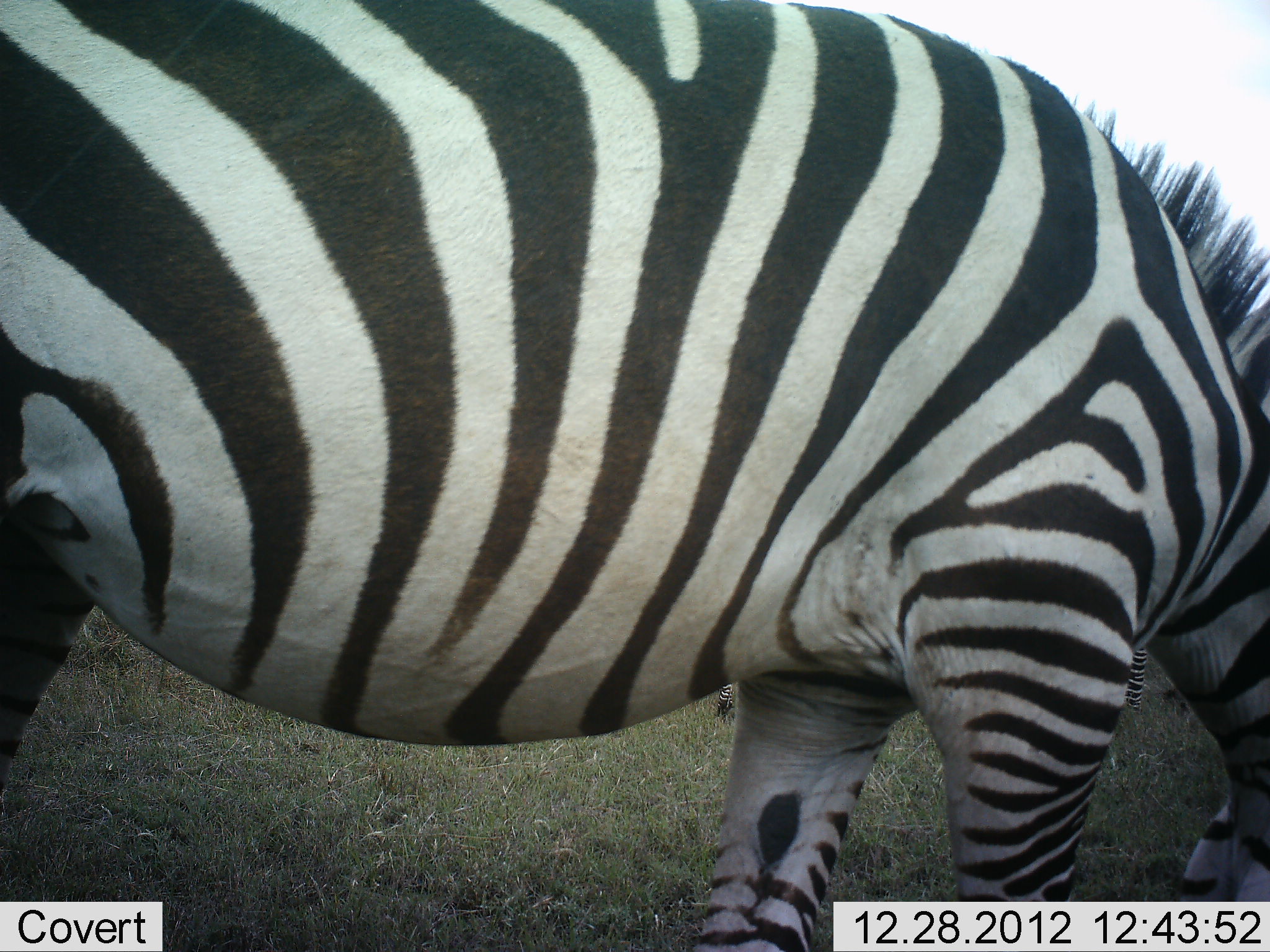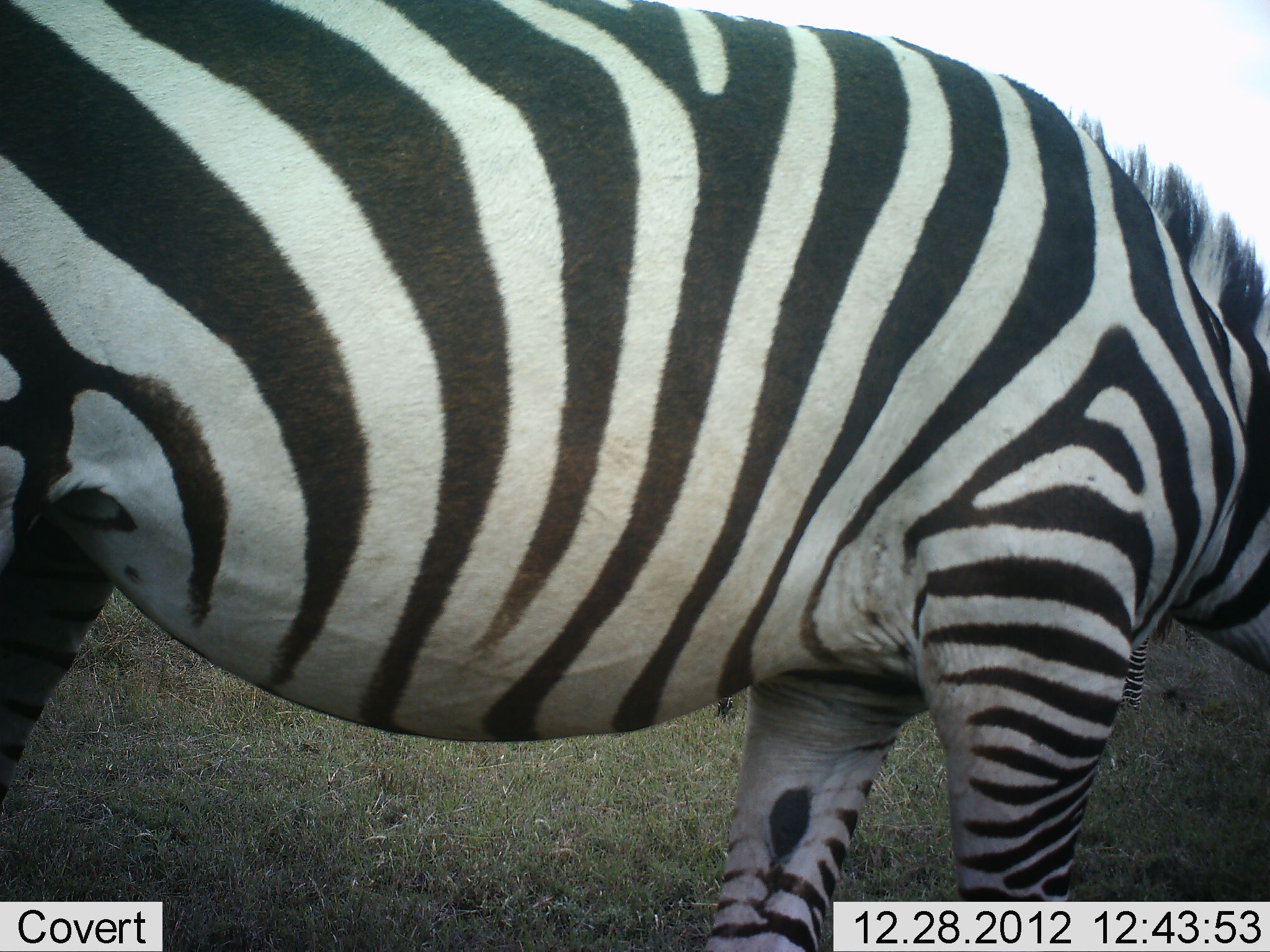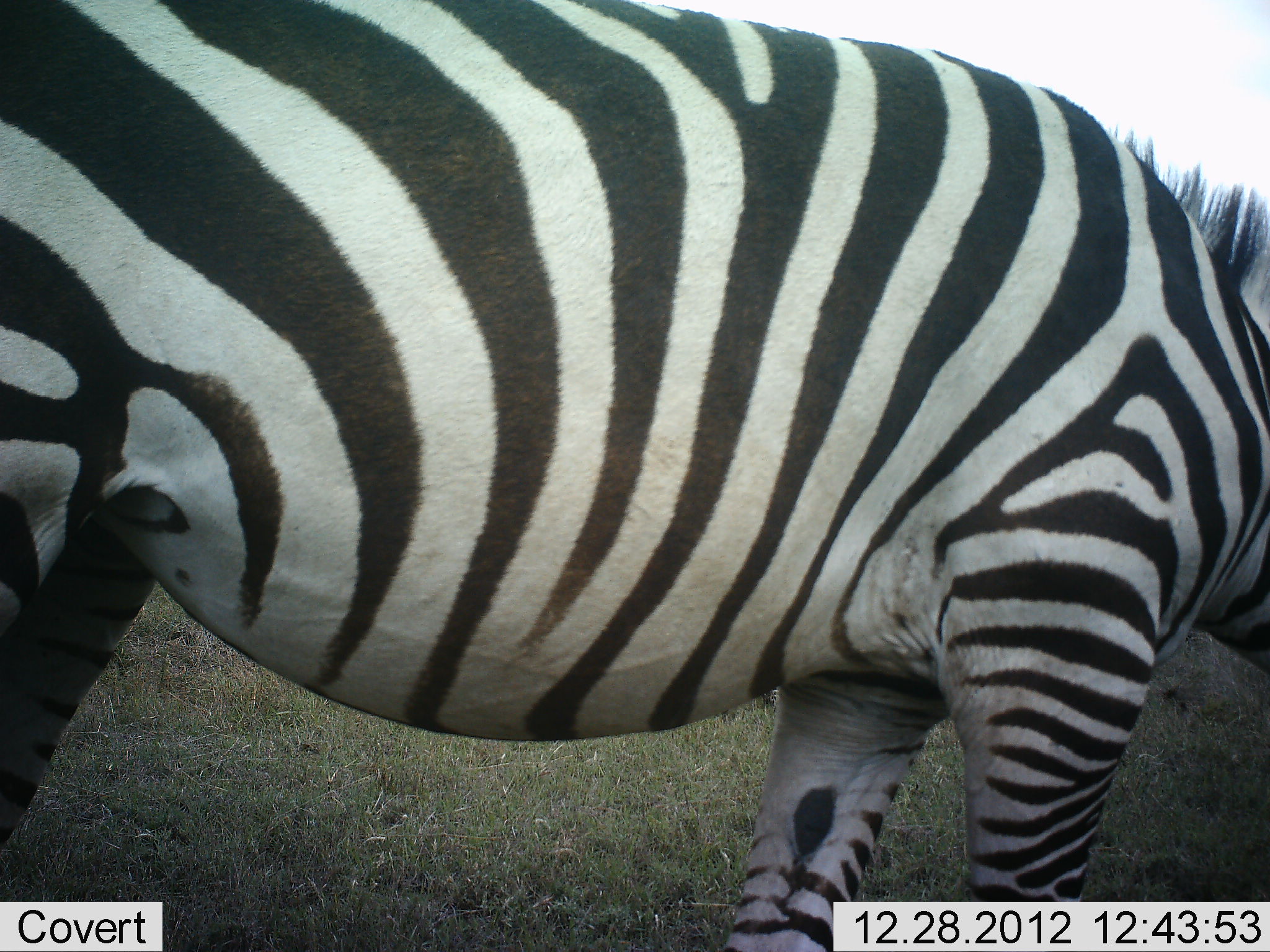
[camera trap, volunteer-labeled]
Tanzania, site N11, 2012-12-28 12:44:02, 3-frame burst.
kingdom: Animalia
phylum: Chordata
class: Mammalia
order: Perissodactyla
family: Equidae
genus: Equus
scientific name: Equus quagga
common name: plains zebra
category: zebra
Zebra (plains zebra) (Equus quagga), count 1. Behavior (volunteer vote fractions): standing 39%, resting 0%, moving 3%, interacting 0%. Young present (vote fraction): 0%. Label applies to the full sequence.